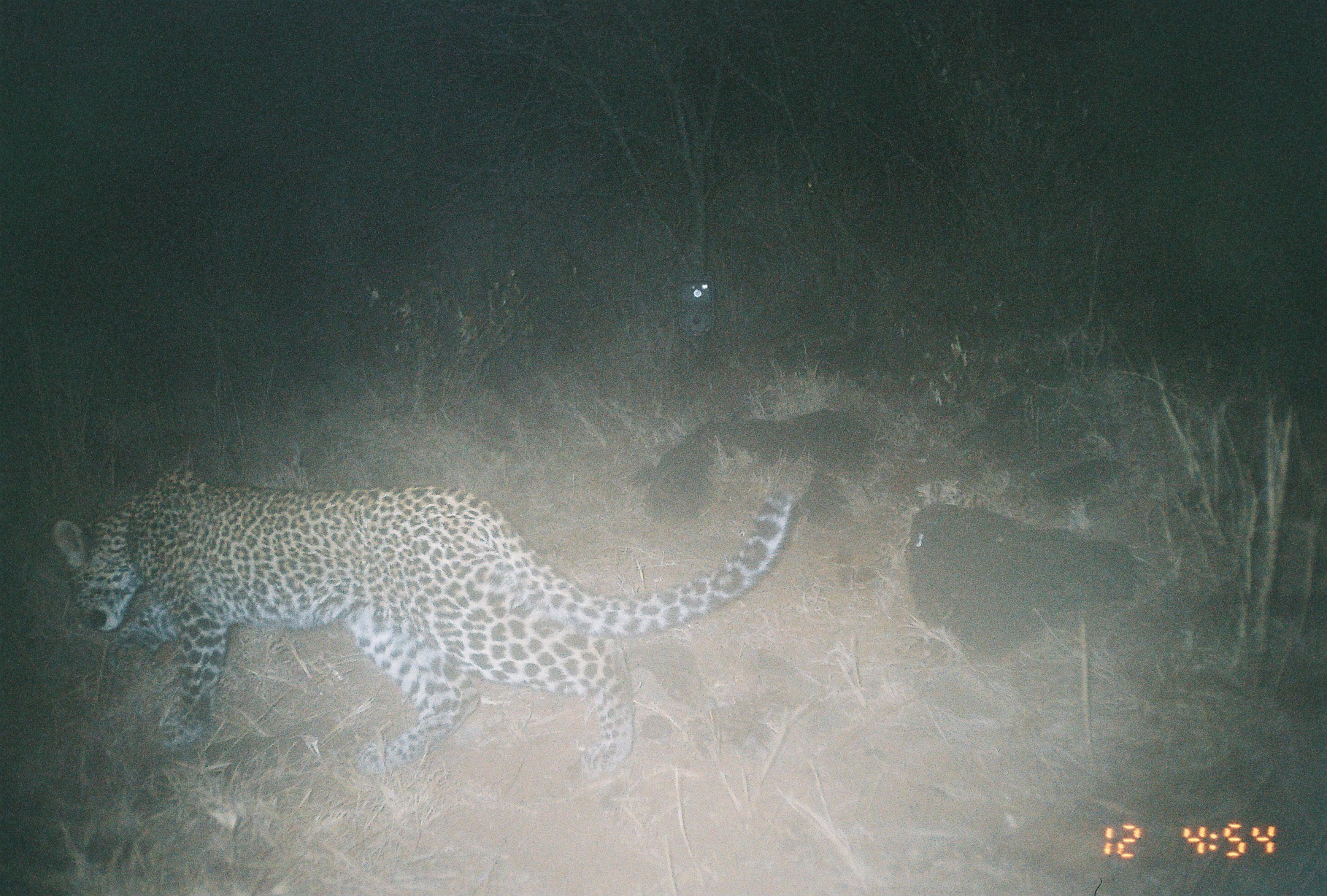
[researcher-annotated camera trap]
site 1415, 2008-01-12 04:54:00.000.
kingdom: Animalia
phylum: Chordata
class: Mammalia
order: Carnivora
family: Felidae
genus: Panthera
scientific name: Panthera pardus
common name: leopard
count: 1